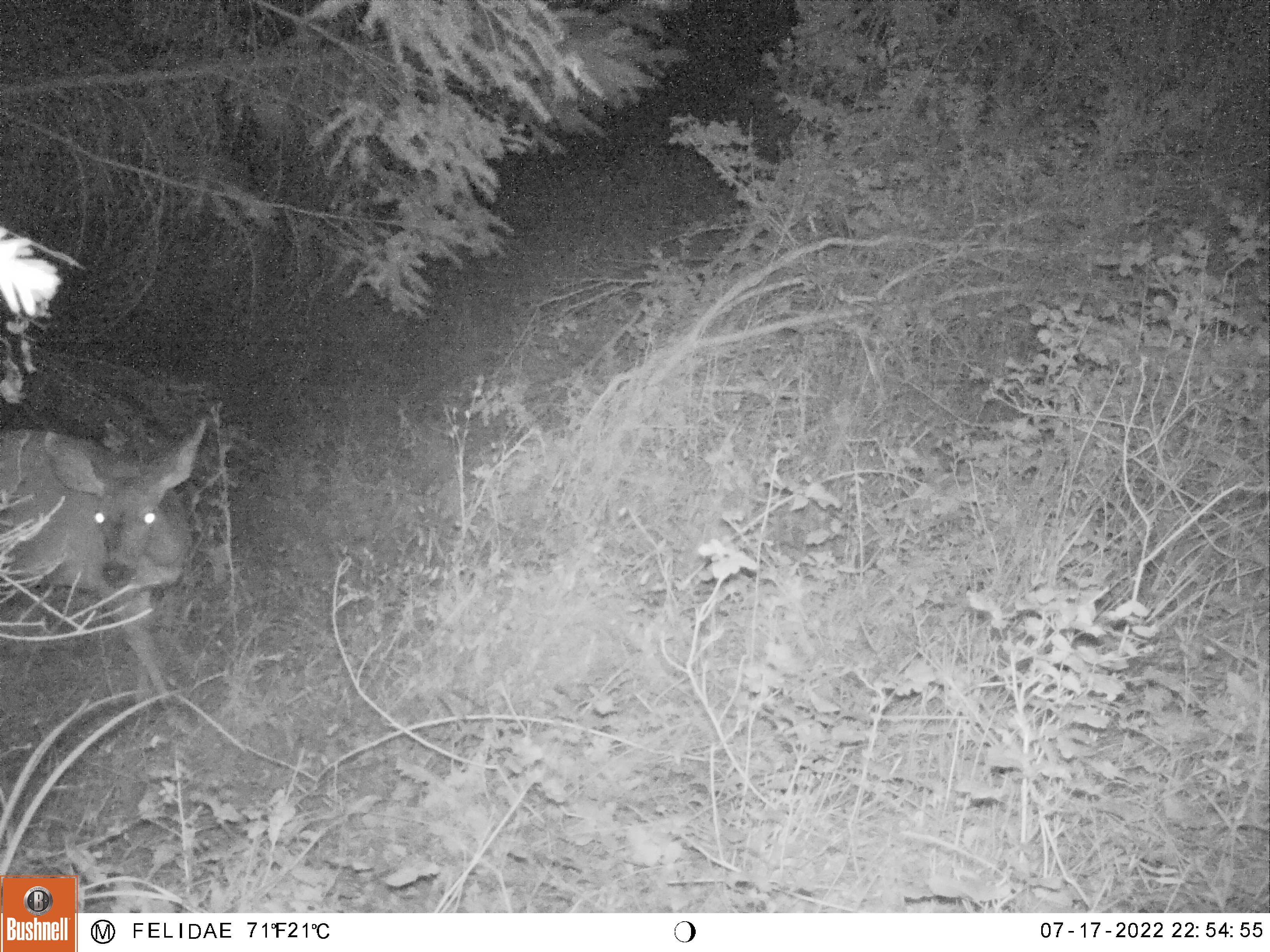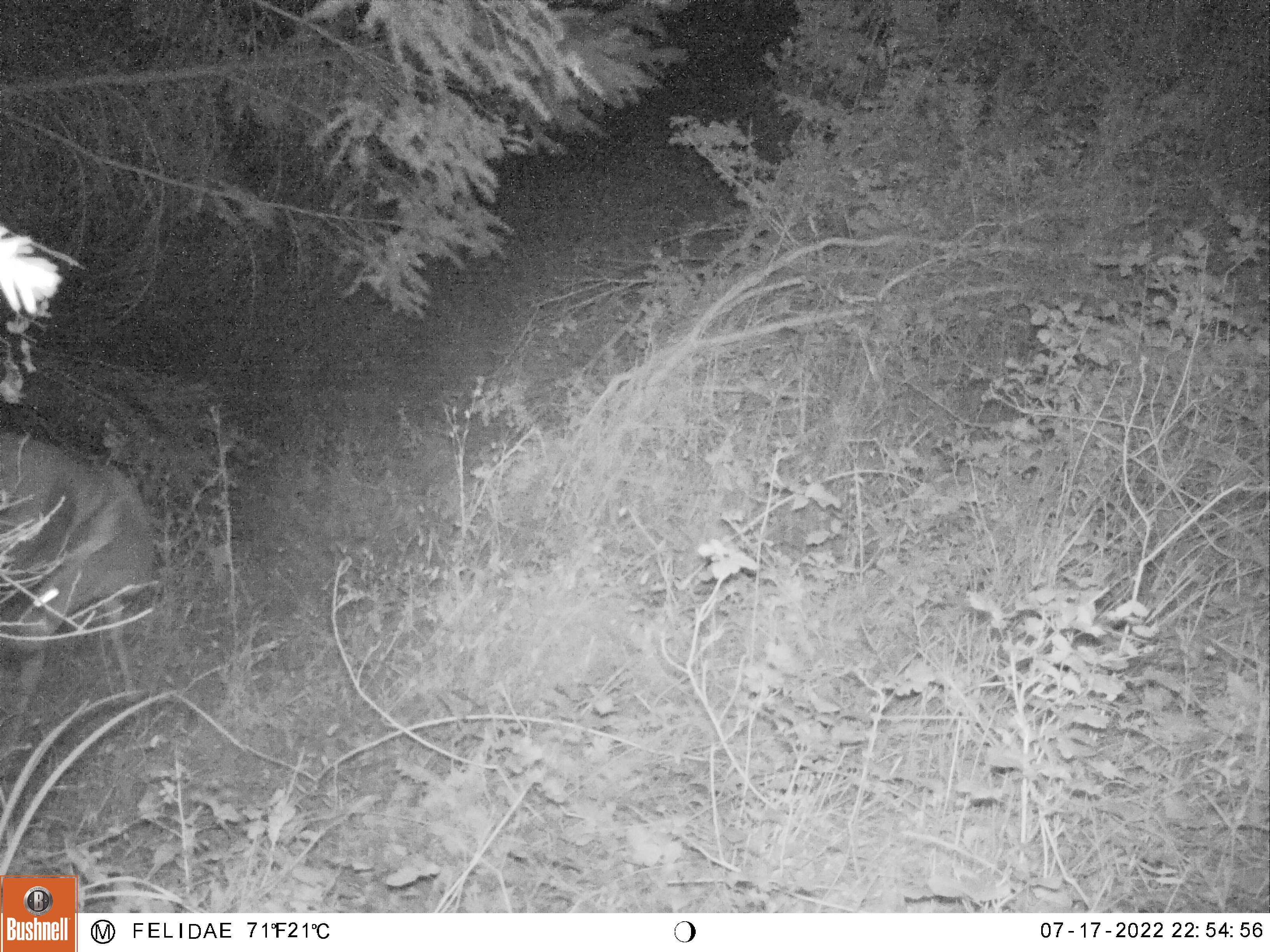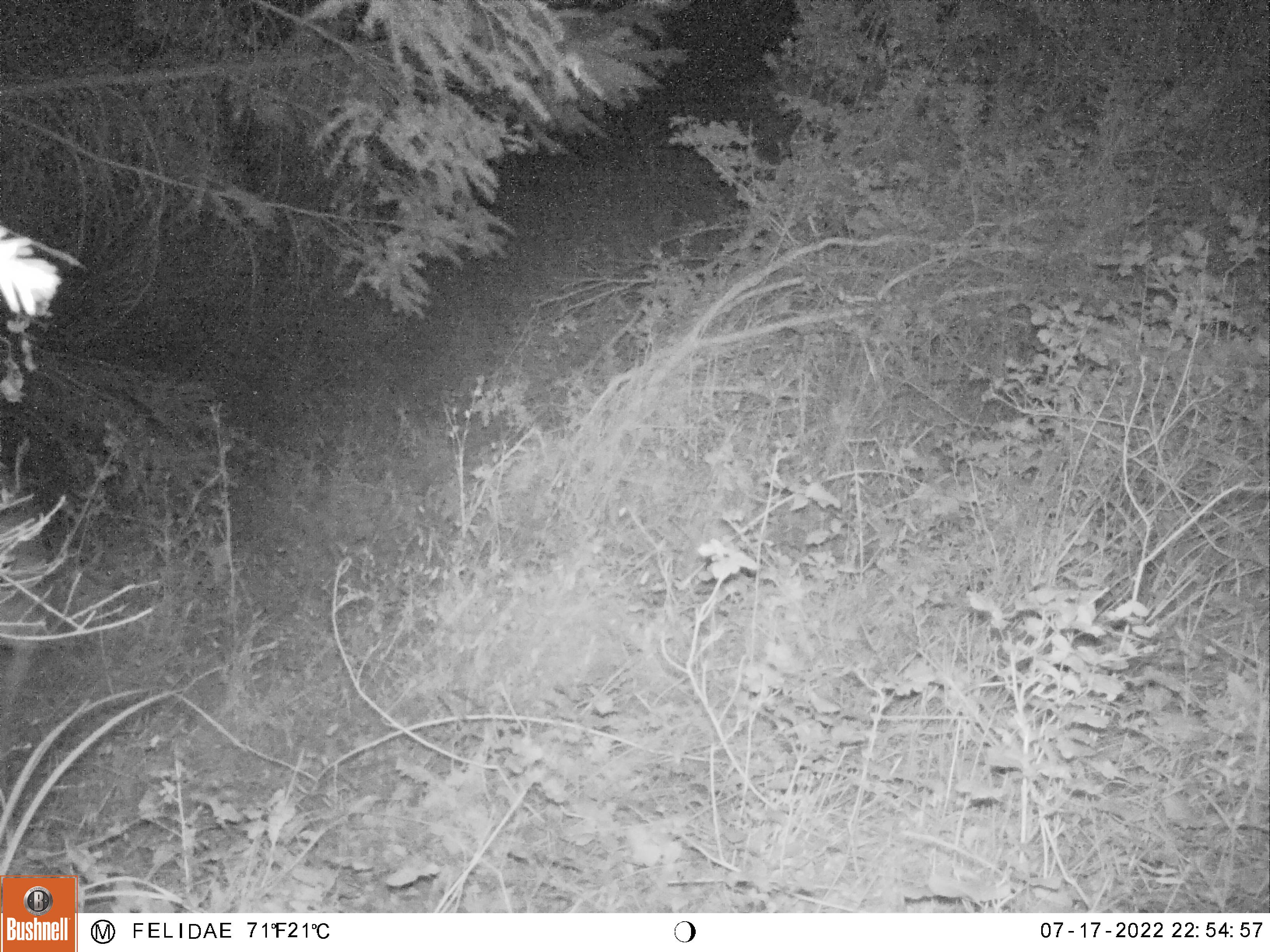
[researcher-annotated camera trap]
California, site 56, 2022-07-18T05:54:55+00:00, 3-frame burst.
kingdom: Animalia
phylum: Chordata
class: Mammalia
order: Artiodactyla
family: Cervidae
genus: Odocoileus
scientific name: Odocoileus hemionus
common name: mule deer